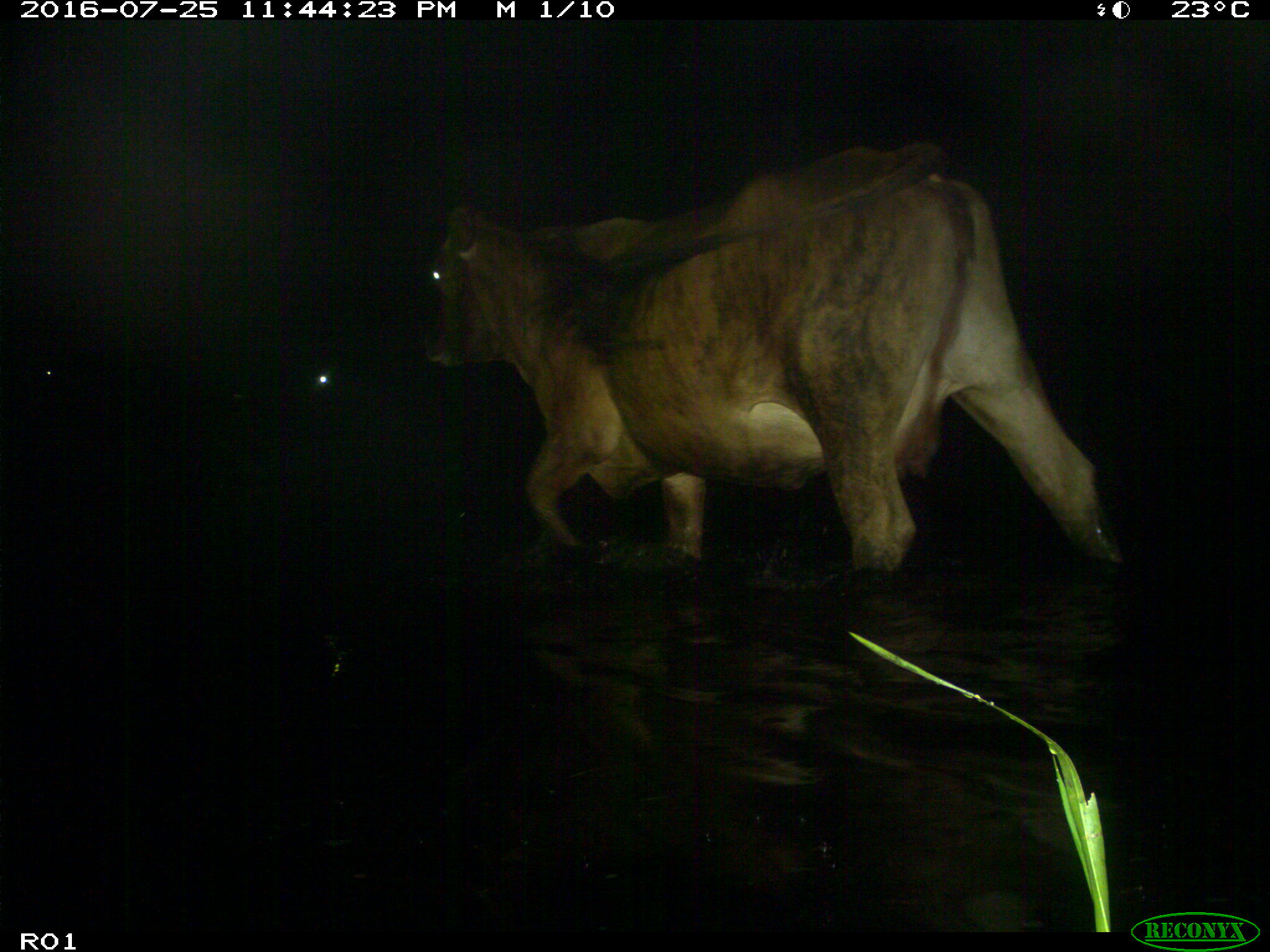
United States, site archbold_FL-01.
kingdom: Animalia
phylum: Chordata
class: Mammalia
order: Artiodactyla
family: Bovidae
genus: Bos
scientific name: Bos taurus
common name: domestic cow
Bos taurus (domestic cow).